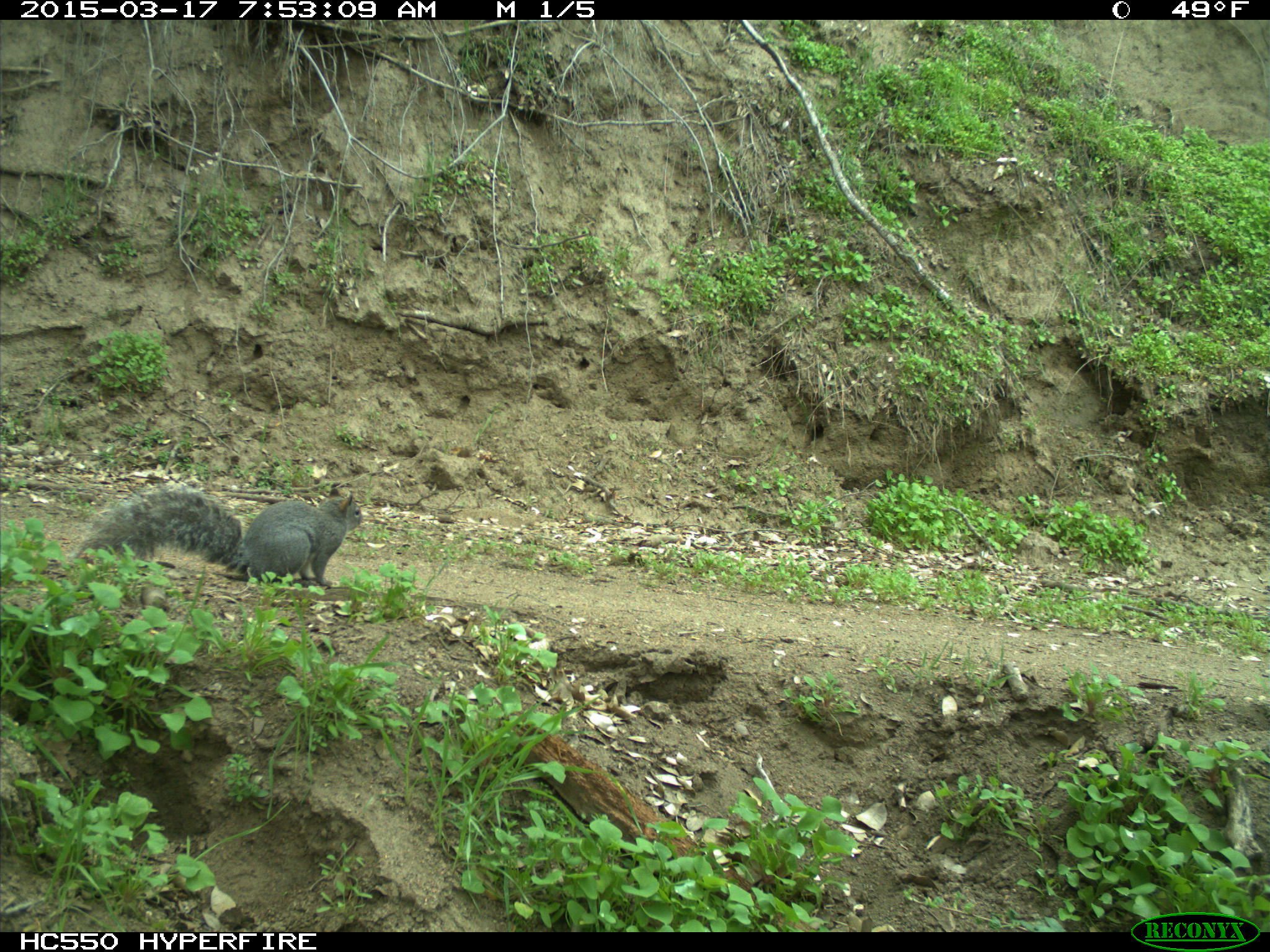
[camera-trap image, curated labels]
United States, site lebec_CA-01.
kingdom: Animalia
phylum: Chordata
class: Mammalia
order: Rodentia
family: Sciuridae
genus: Sciurus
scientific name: Sciurus carolinensis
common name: eastern gray squirrel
Sciurus carolinensis (eastern gray squirrel).